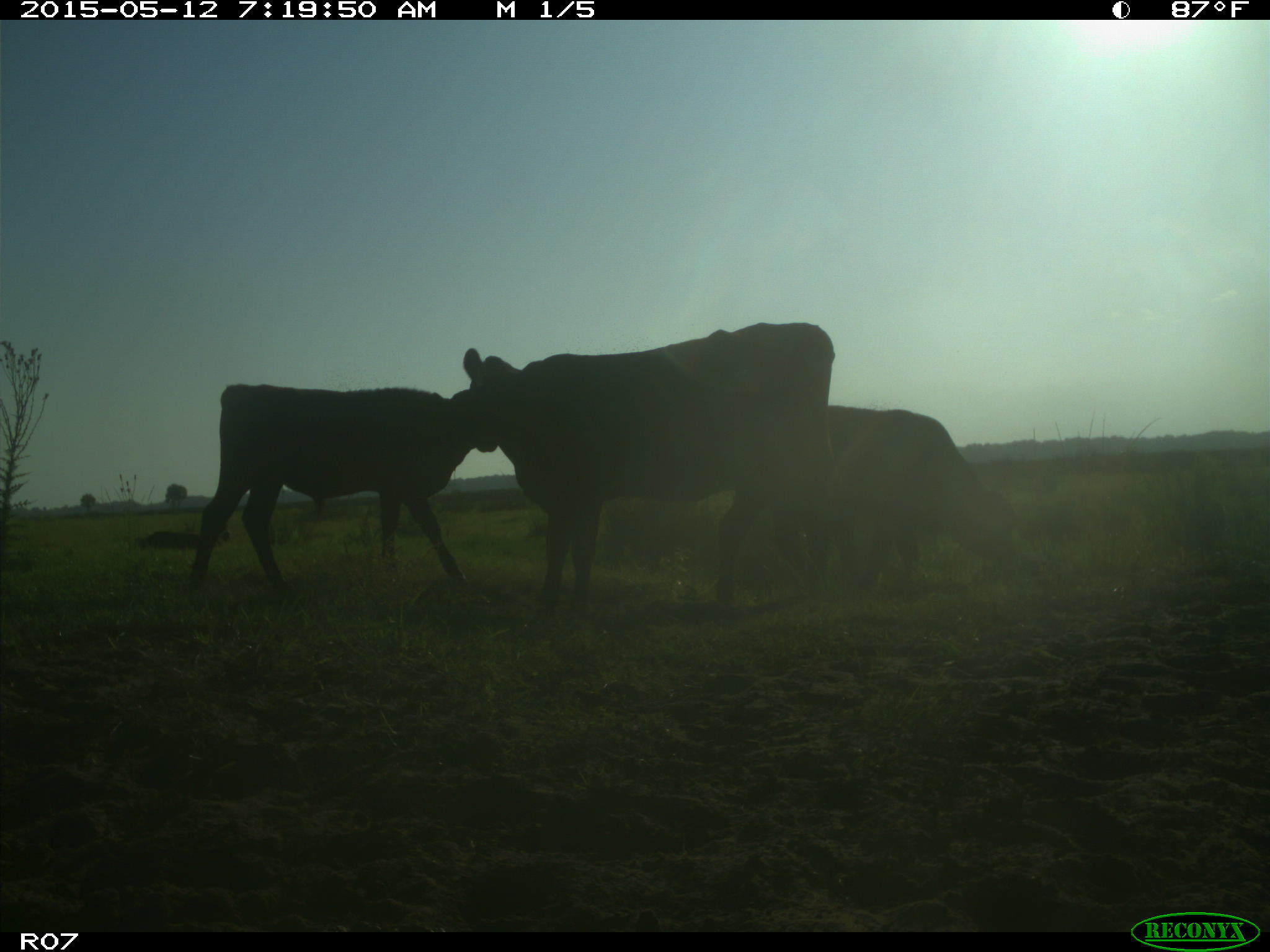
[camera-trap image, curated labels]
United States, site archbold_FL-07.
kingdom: Animalia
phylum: Chordata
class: Mammalia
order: Artiodactyla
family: Bovidae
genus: Bos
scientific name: Bos taurus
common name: domestic cow